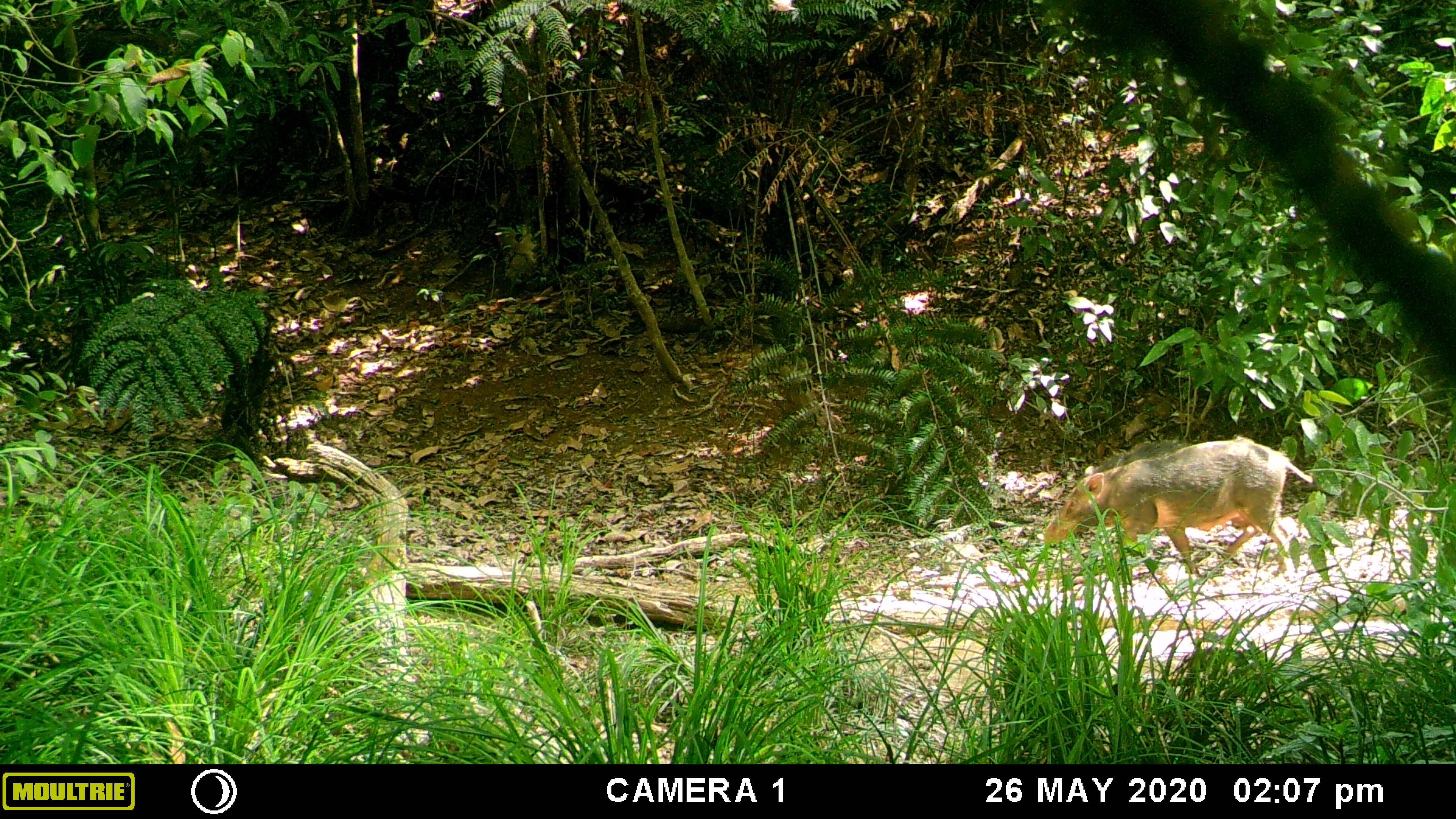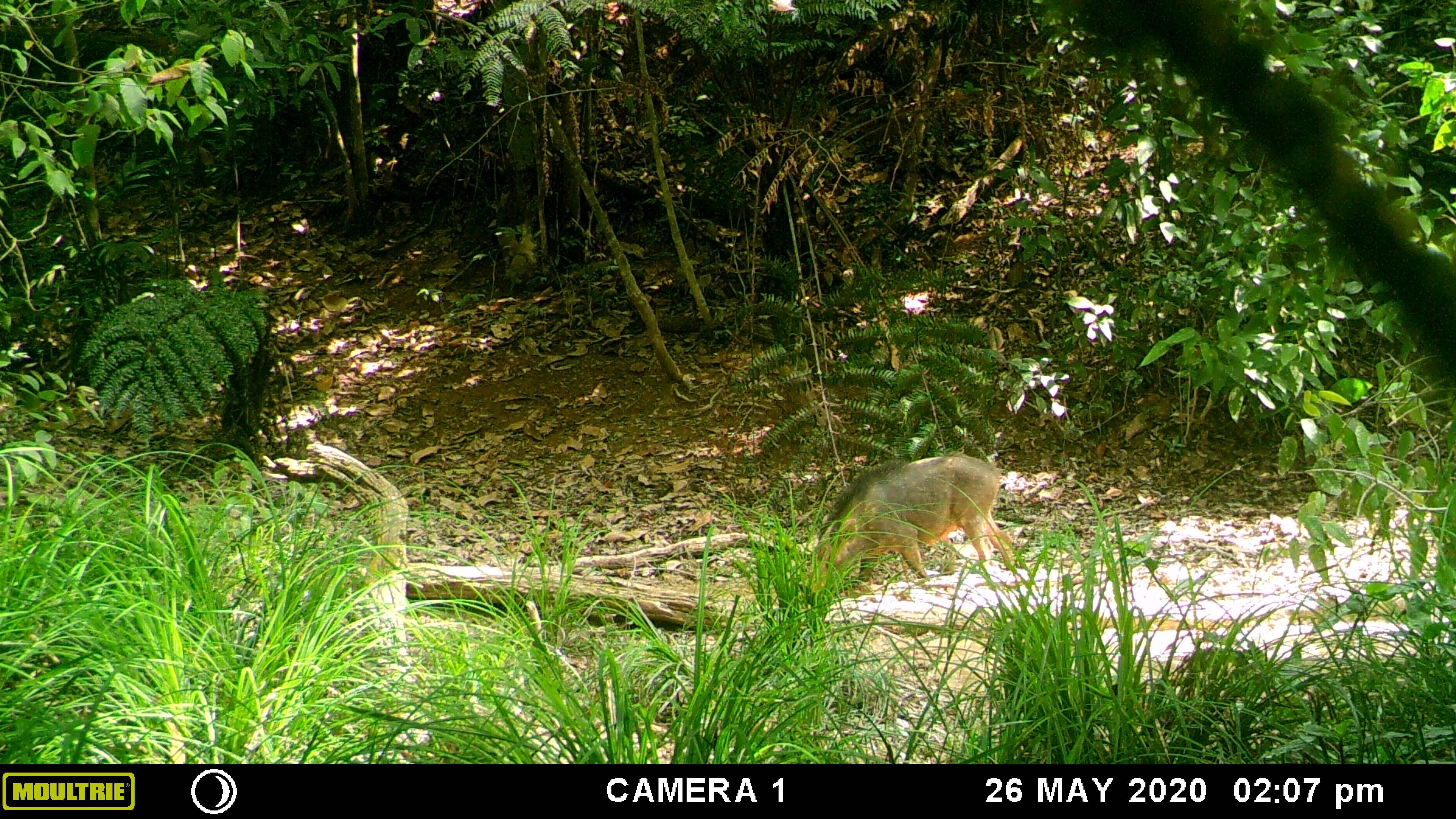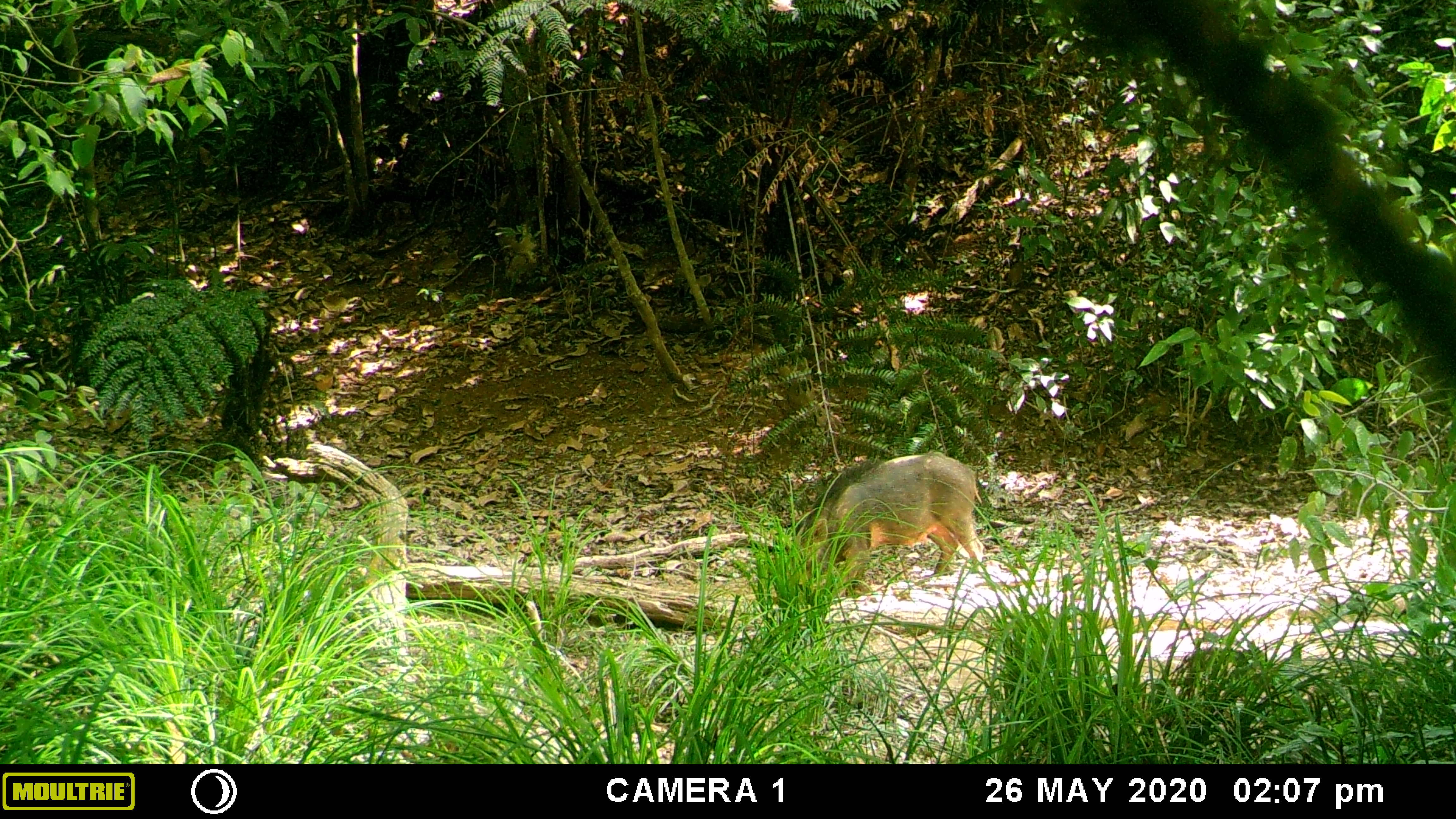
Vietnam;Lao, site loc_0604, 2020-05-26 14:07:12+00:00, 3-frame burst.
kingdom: Animalia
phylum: Chordata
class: Mammalia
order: Artiodactyla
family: Suidae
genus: Sus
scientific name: Sus scrofa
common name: eurasian wild pig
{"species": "eurasian wild pig (Sus scrofa)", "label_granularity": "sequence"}